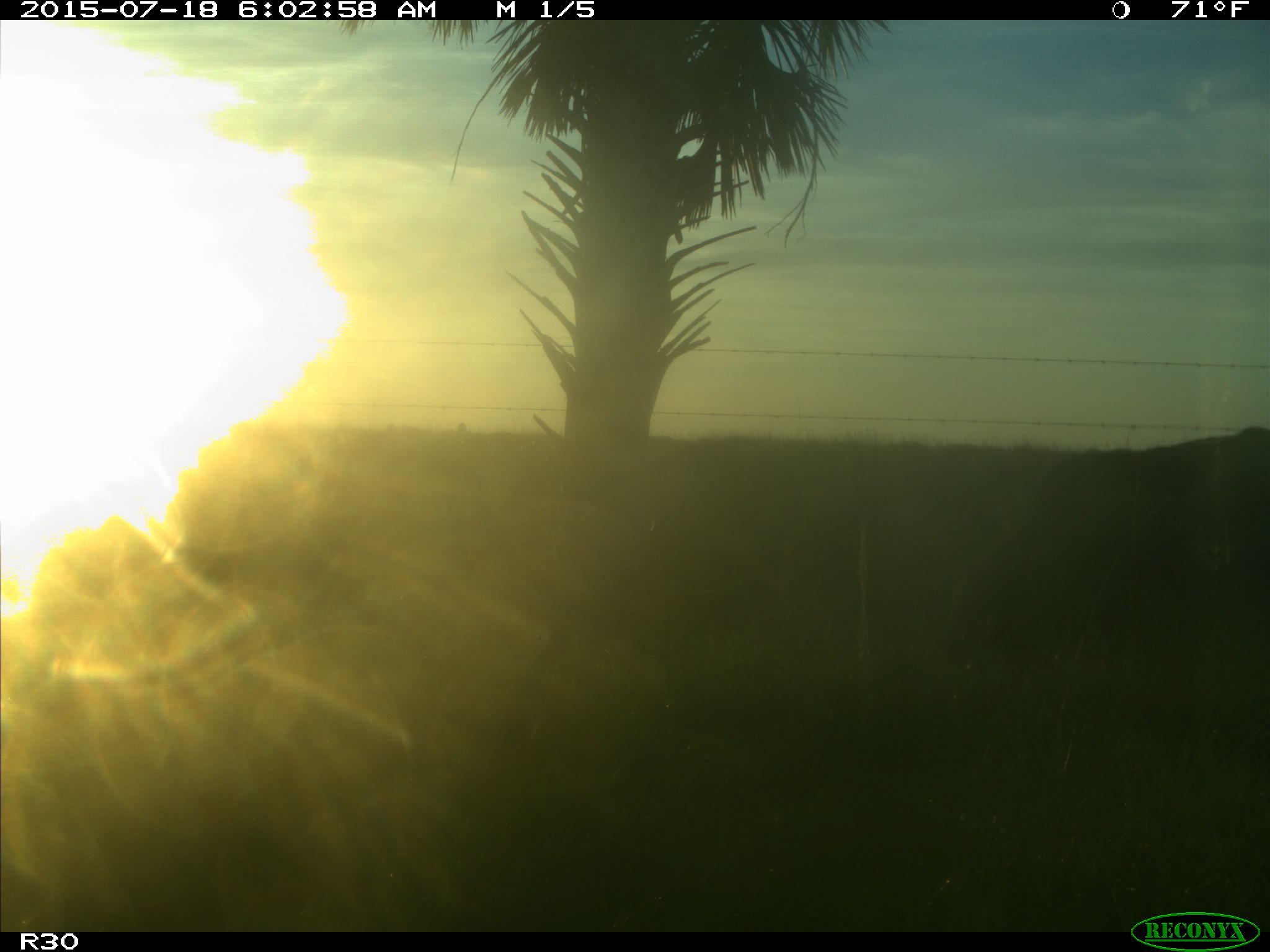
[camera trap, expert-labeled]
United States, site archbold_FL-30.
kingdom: Animalia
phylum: Chordata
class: Mammalia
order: Artiodactyla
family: Bovidae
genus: Bos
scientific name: Bos taurus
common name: domestic cow